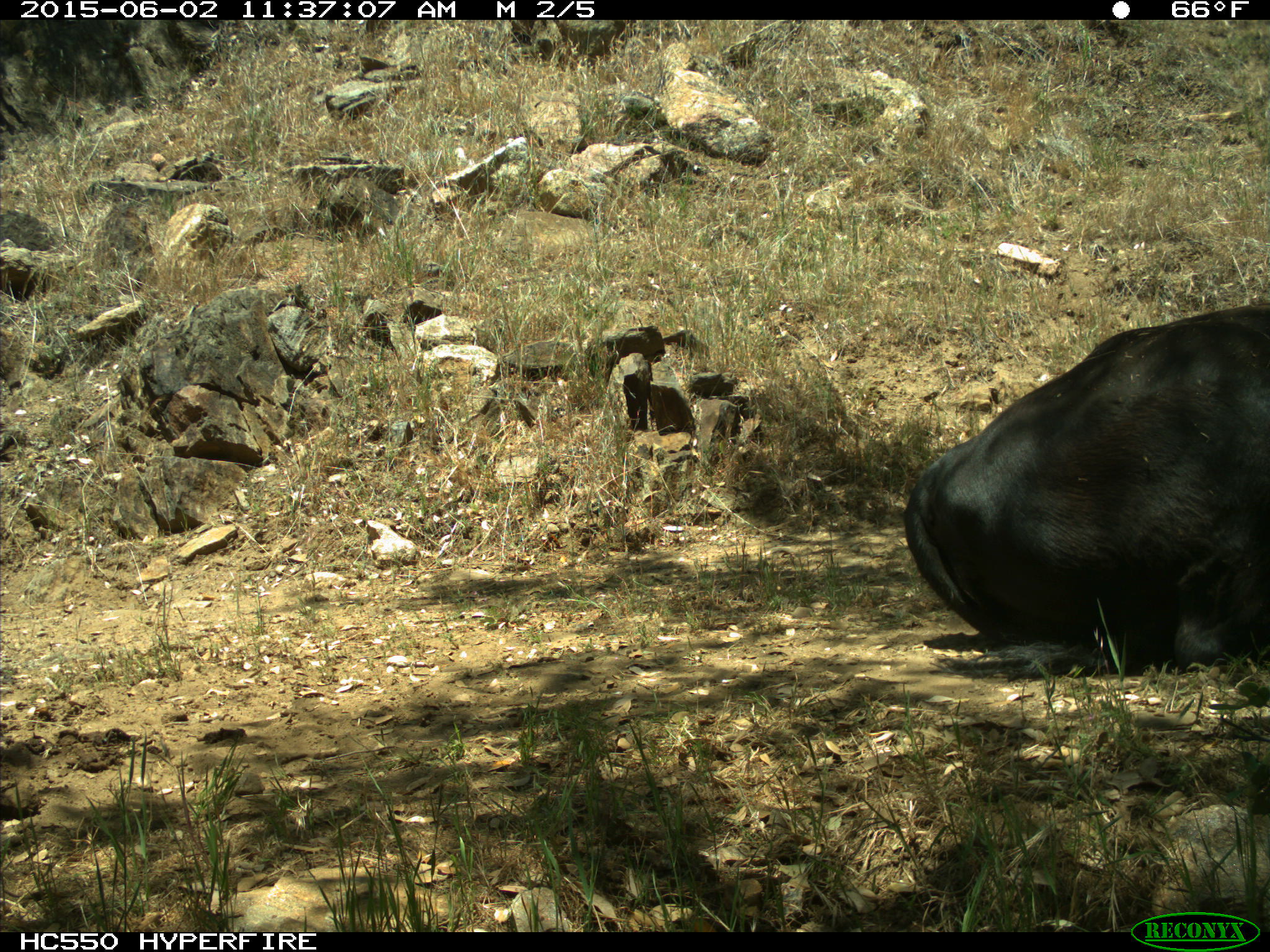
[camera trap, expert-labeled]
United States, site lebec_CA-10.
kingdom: Animalia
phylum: Chordata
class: Mammalia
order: Artiodactyla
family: Bovidae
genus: Bos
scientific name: Bos taurus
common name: domestic cow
Bos taurus (domestic cow).